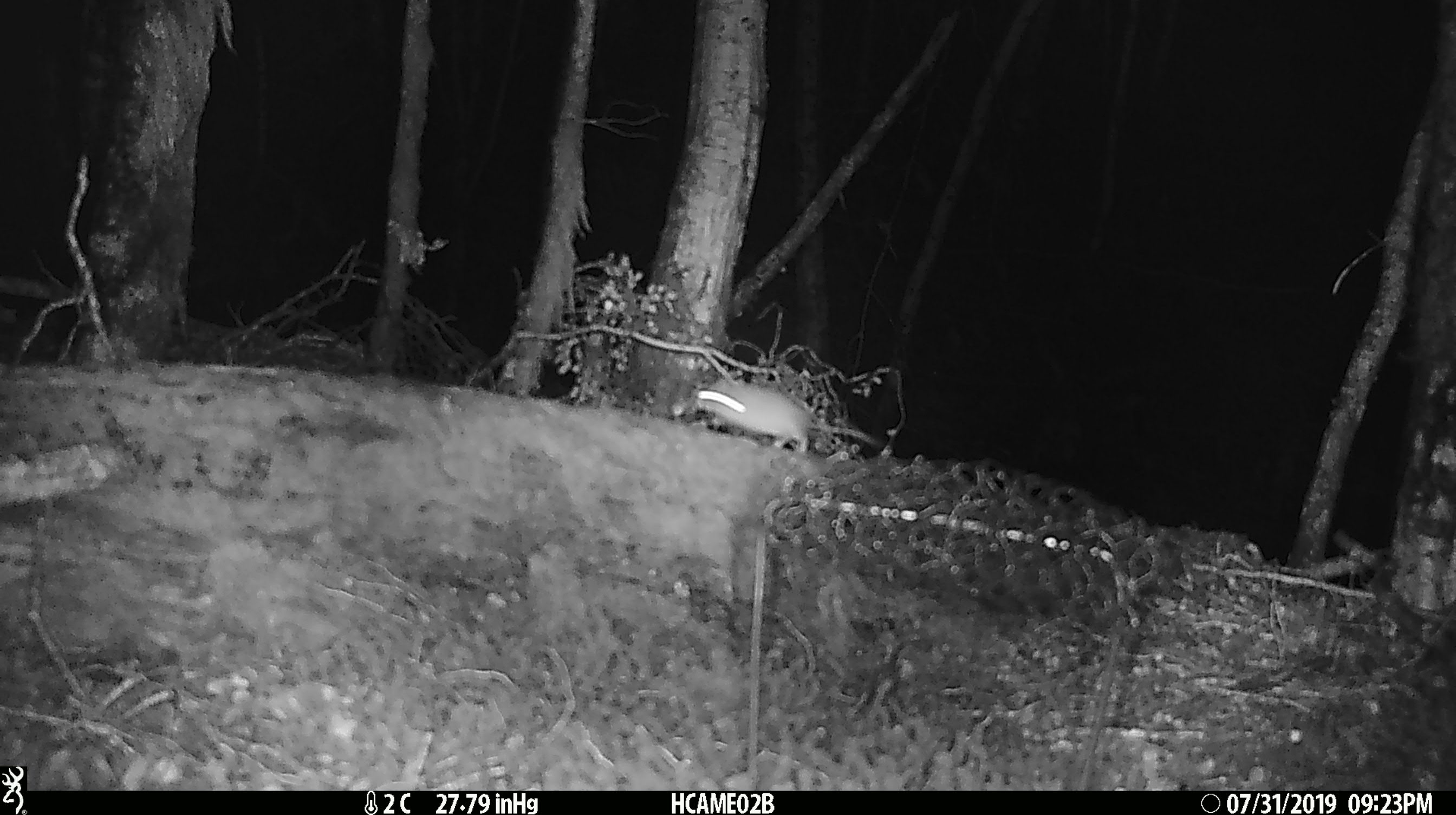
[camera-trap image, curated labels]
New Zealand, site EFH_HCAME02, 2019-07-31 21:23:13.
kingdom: Animalia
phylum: Chordata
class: Mammalia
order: Rodentia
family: Muridae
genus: Mus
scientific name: Mus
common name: mouse